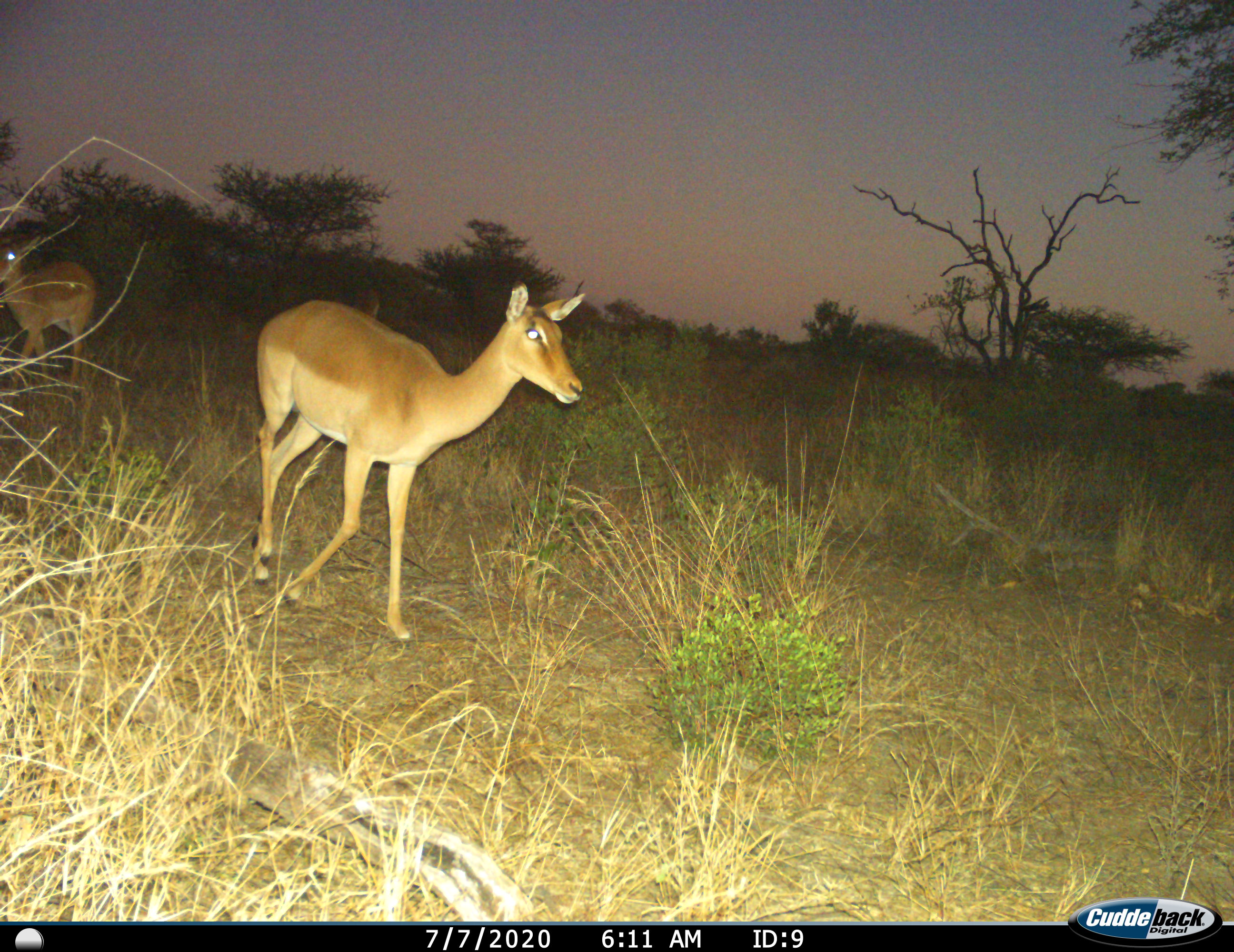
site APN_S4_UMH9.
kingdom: Animalia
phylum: Chordata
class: Mammalia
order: Artiodactyla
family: Bovidae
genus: Aepyceros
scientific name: Aepyceros melampus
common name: impala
Impala (Aepyceros melampus), count 2. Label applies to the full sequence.